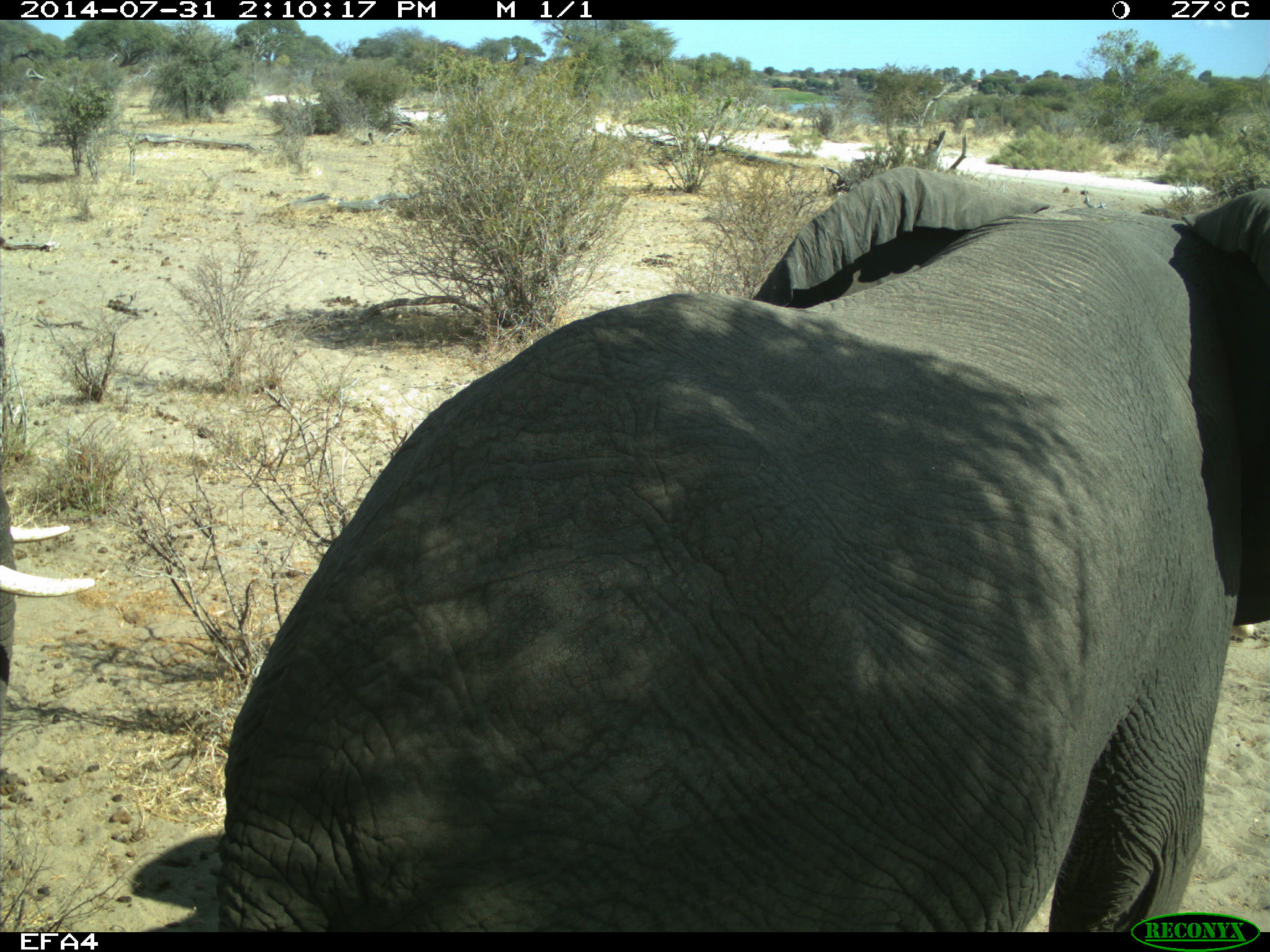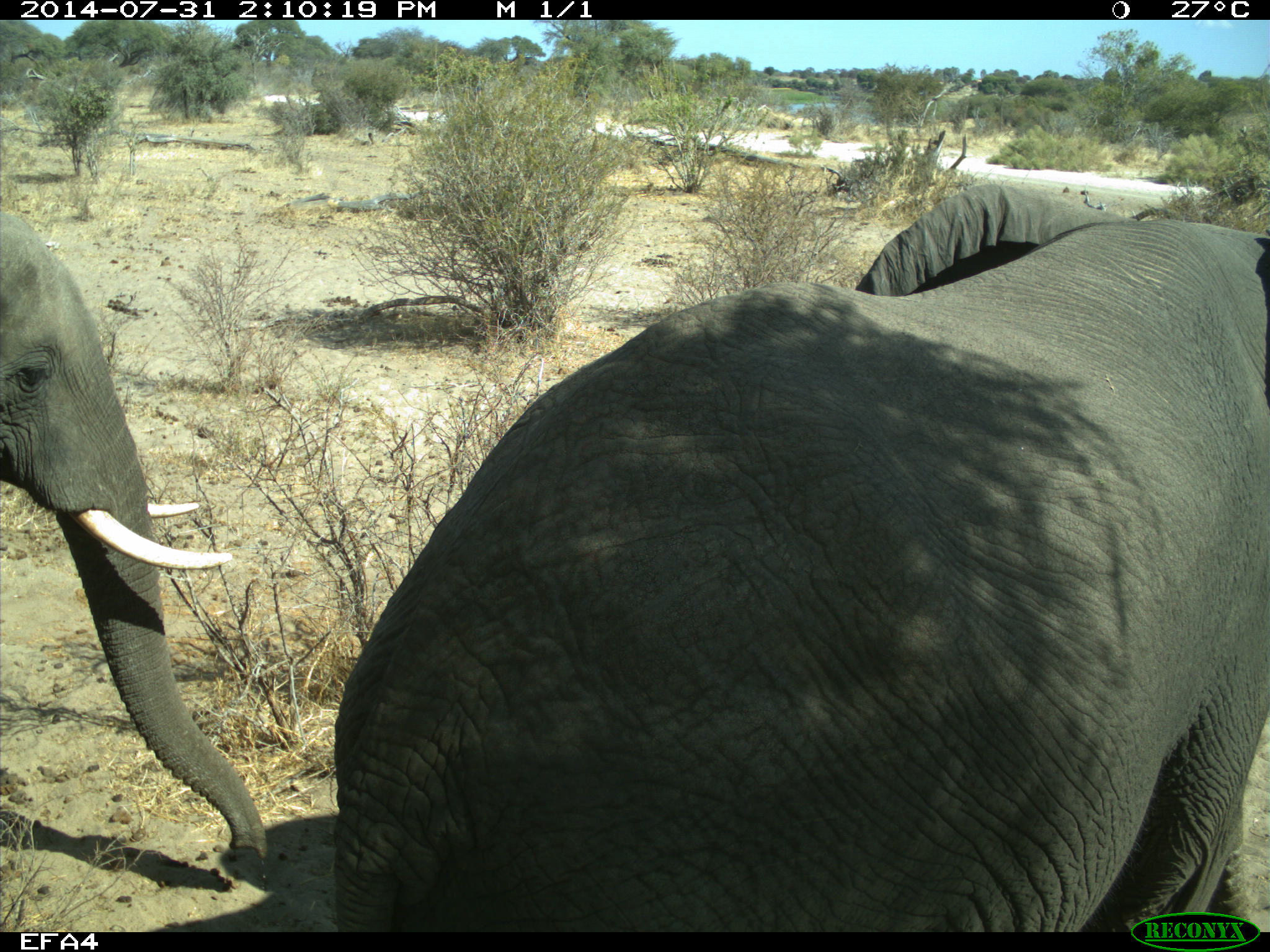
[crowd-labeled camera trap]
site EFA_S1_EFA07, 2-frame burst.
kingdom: Animalia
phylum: Chordata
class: Mammalia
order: Proboscidea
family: Elephantidae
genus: Loxodonta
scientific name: Loxodonta africana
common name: african bush elephant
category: elephant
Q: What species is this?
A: Elephant (african bush elephant) (Loxodonta africana).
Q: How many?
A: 2.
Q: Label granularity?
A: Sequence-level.